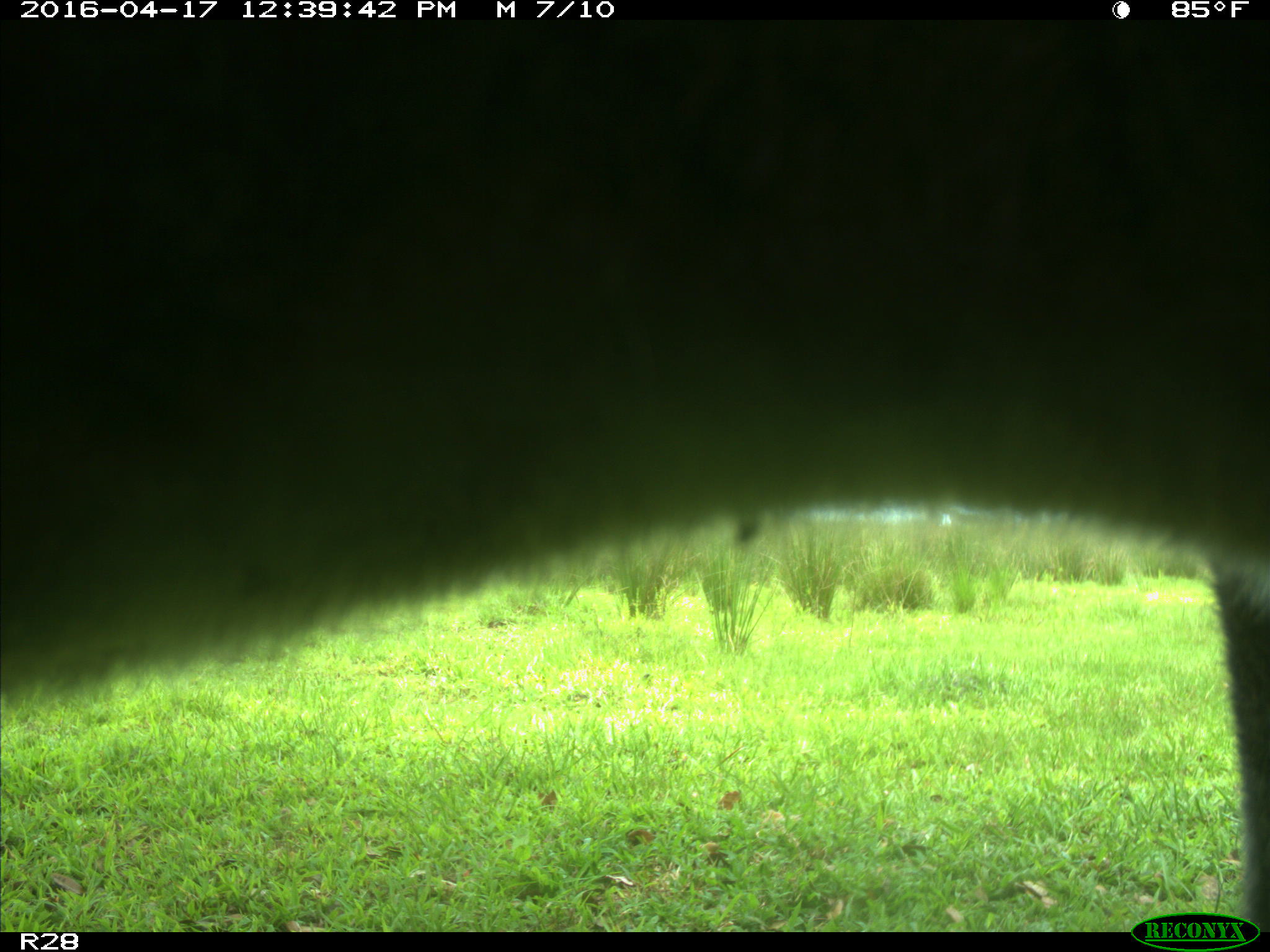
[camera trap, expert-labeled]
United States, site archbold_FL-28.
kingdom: Animalia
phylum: Chordata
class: Mammalia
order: Artiodactyla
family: Bovidae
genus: Bos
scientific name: Bos taurus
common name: domestic cow